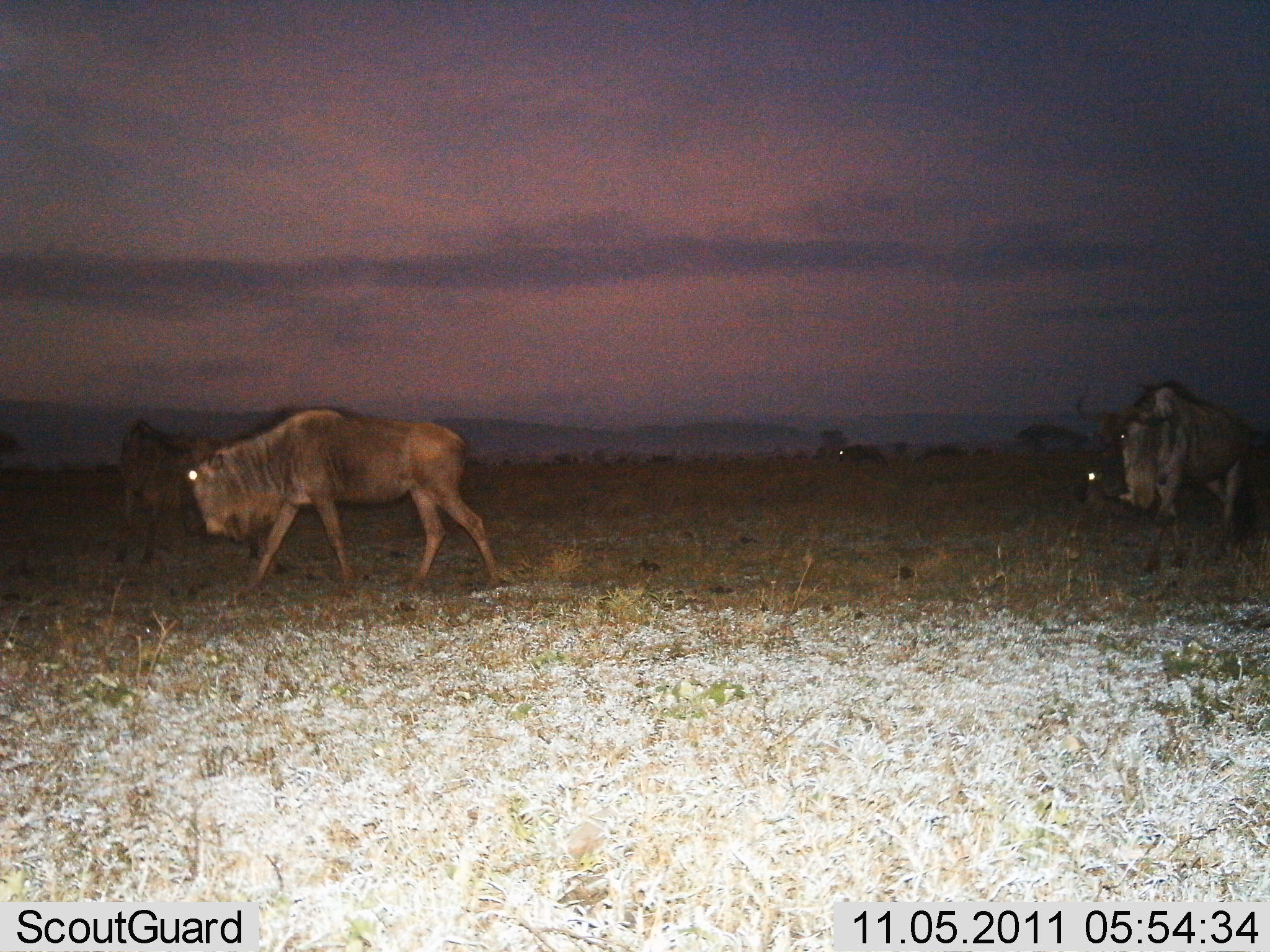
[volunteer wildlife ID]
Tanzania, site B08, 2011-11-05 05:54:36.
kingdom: Animalia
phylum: Chordata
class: Mammalia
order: Artiodactyla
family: Bovidae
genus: Connochaetes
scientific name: Connochaetes taurinus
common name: blue wildebeest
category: wildebeest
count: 3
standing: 18%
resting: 0%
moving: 91%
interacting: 9%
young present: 0%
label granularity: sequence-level